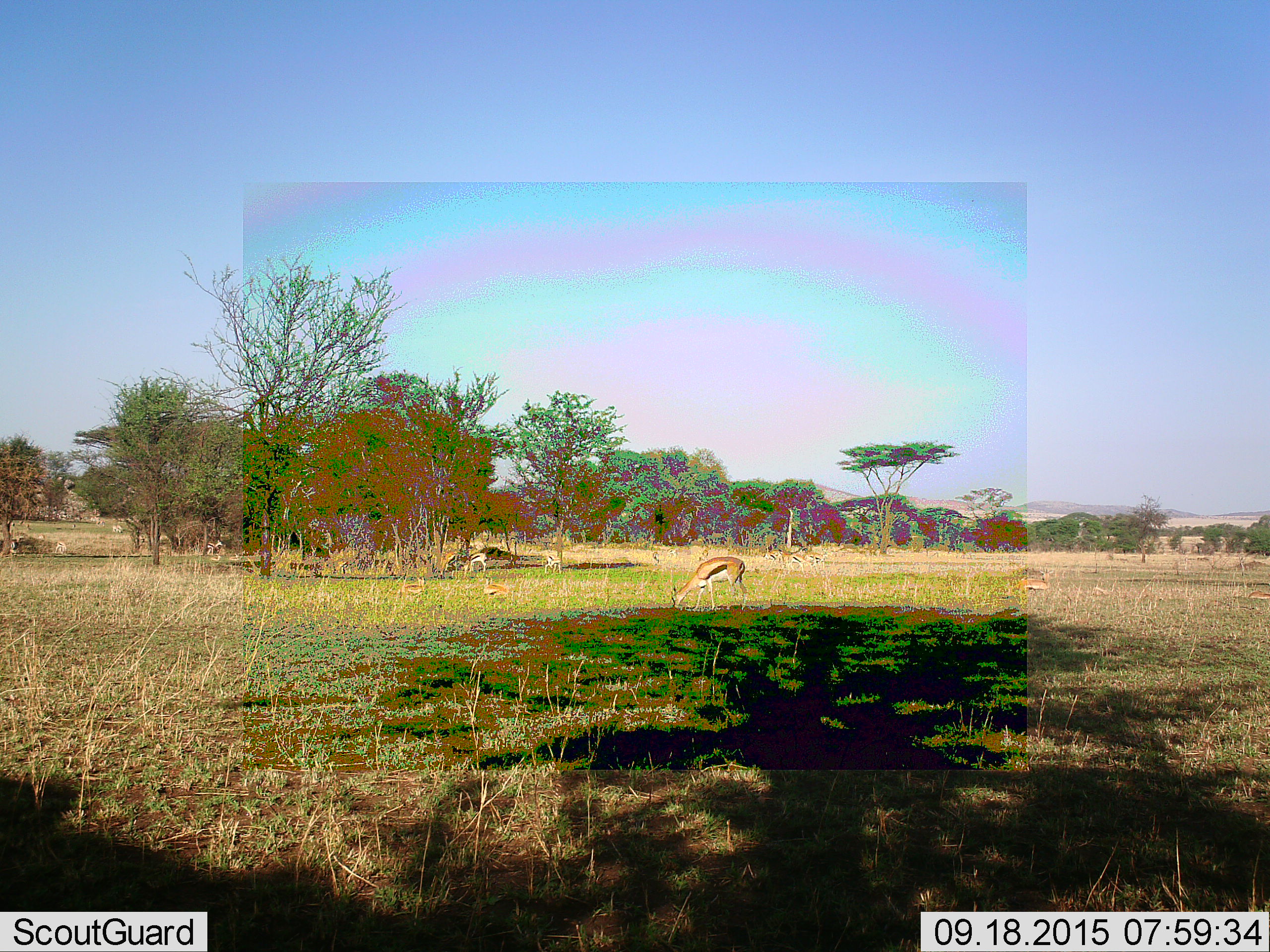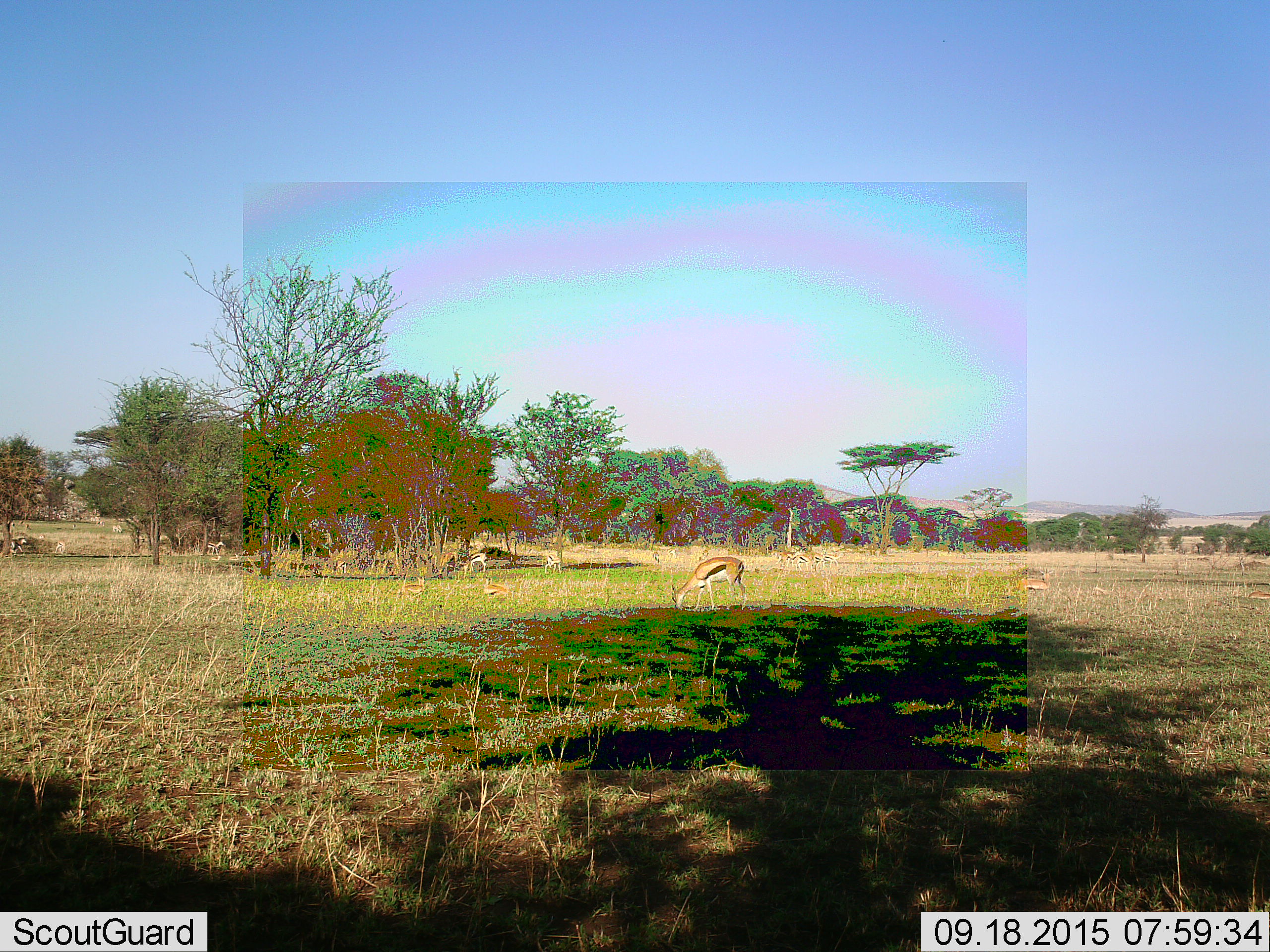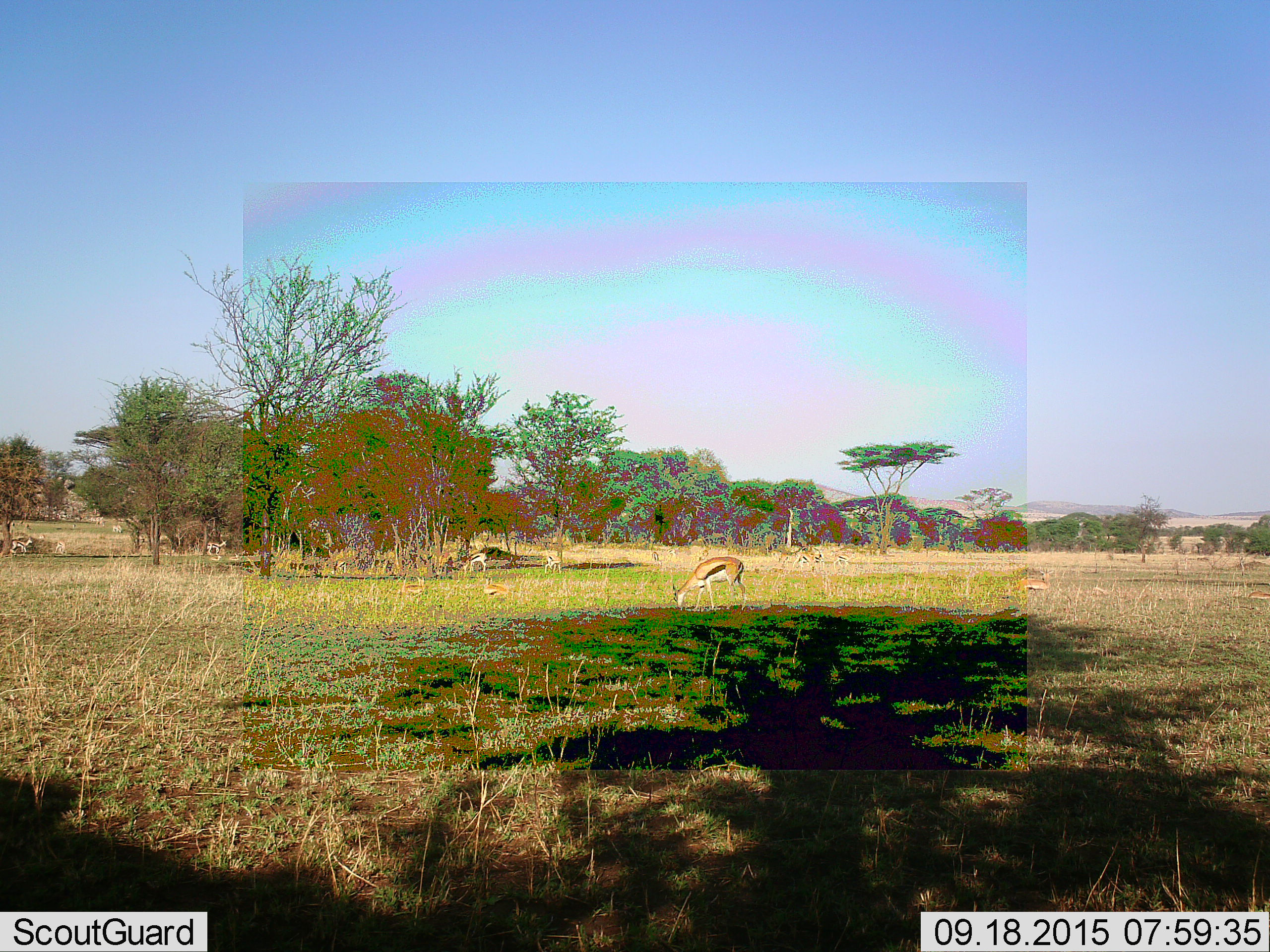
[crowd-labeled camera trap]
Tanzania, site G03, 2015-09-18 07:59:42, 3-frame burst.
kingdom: Animalia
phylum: Chordata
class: Mammalia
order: Artiodactyla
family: Bovidae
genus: Eudorcas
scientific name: Eudorcas thomsonii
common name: thomson's gazelle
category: gazellethomsons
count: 11-50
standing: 50%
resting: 38%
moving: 44%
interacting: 6%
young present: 19%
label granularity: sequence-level